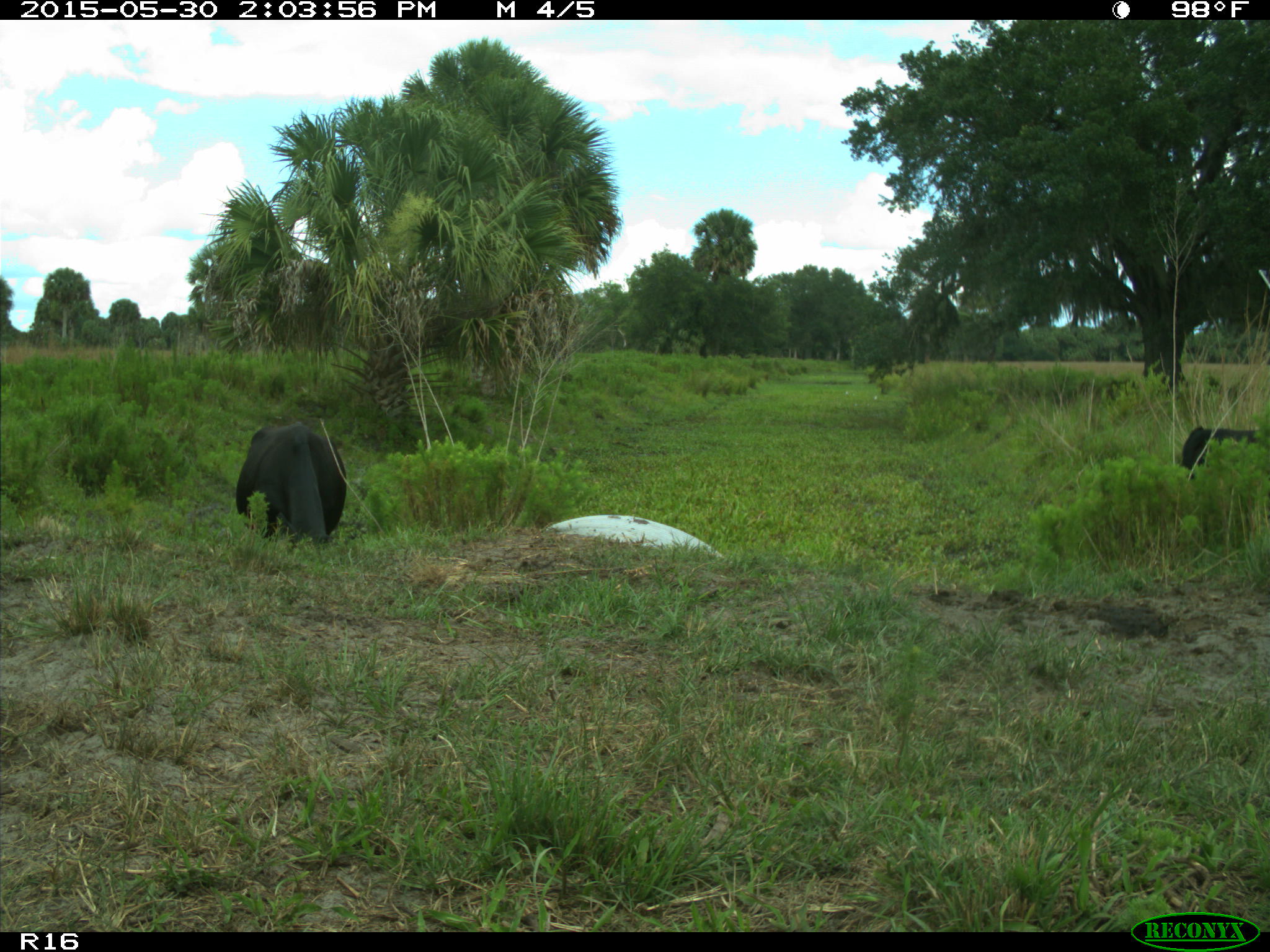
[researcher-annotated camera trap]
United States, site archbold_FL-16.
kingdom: Animalia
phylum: Chordata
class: Mammalia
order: Artiodactyla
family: Bovidae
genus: Bos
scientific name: Bos taurus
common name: domestic cow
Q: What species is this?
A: Bos taurus (domestic cow).